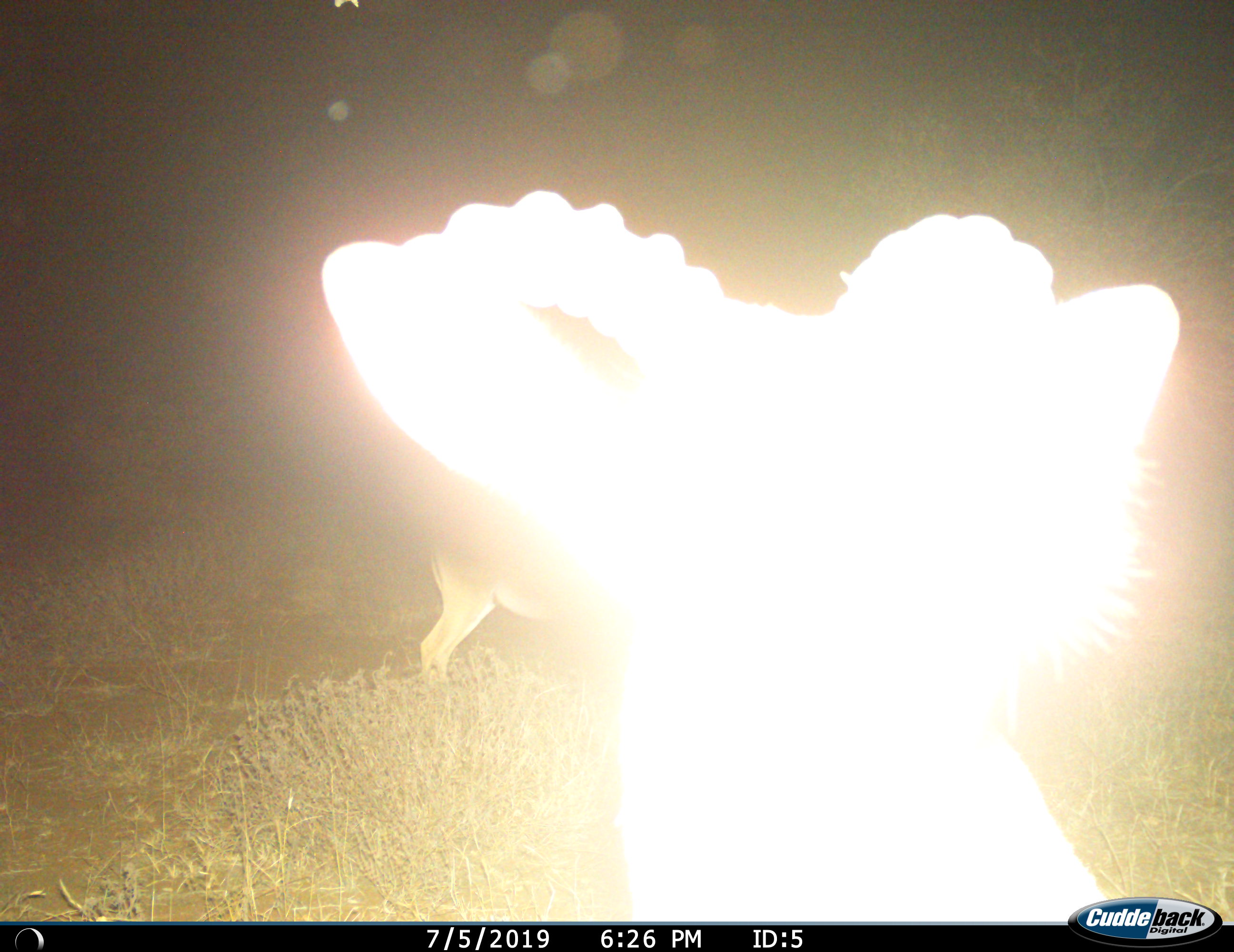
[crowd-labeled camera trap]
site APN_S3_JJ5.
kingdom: Animalia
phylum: Chordata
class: Mammalia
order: Artiodactyla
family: Bovidae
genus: Aepyceros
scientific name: Aepyceros melampus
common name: impala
Impala (Aepyceros melampus), count 2. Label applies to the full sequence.